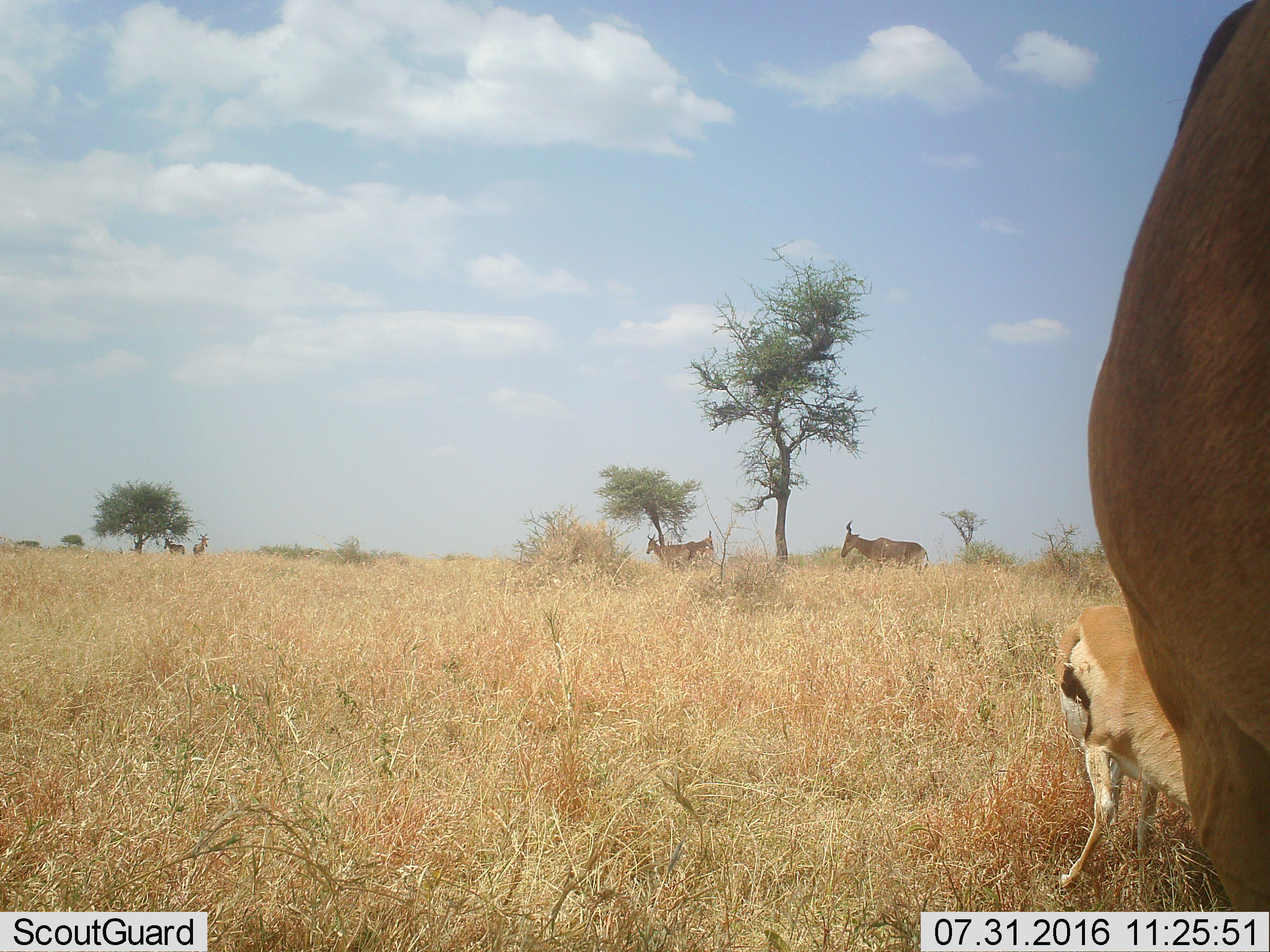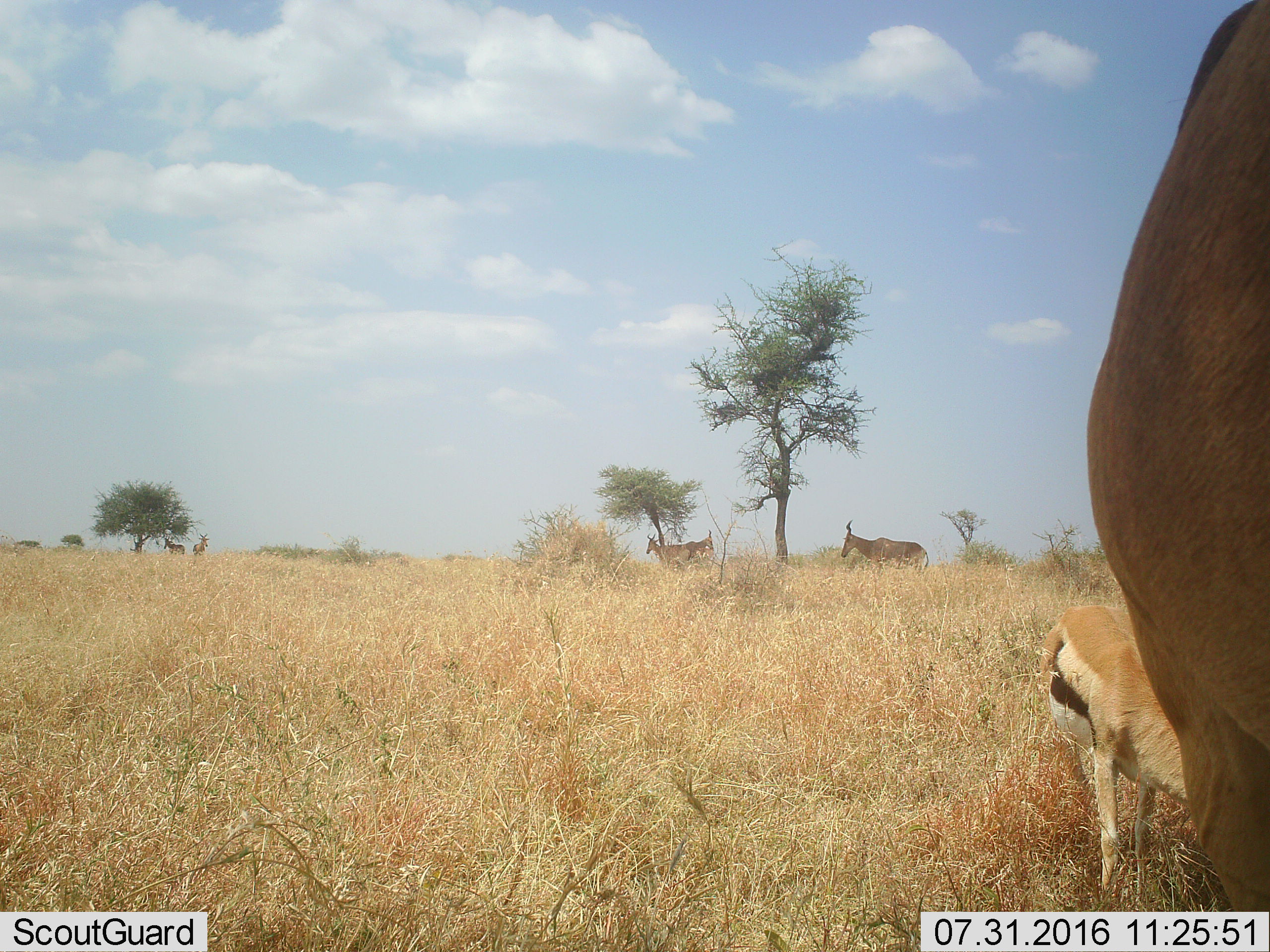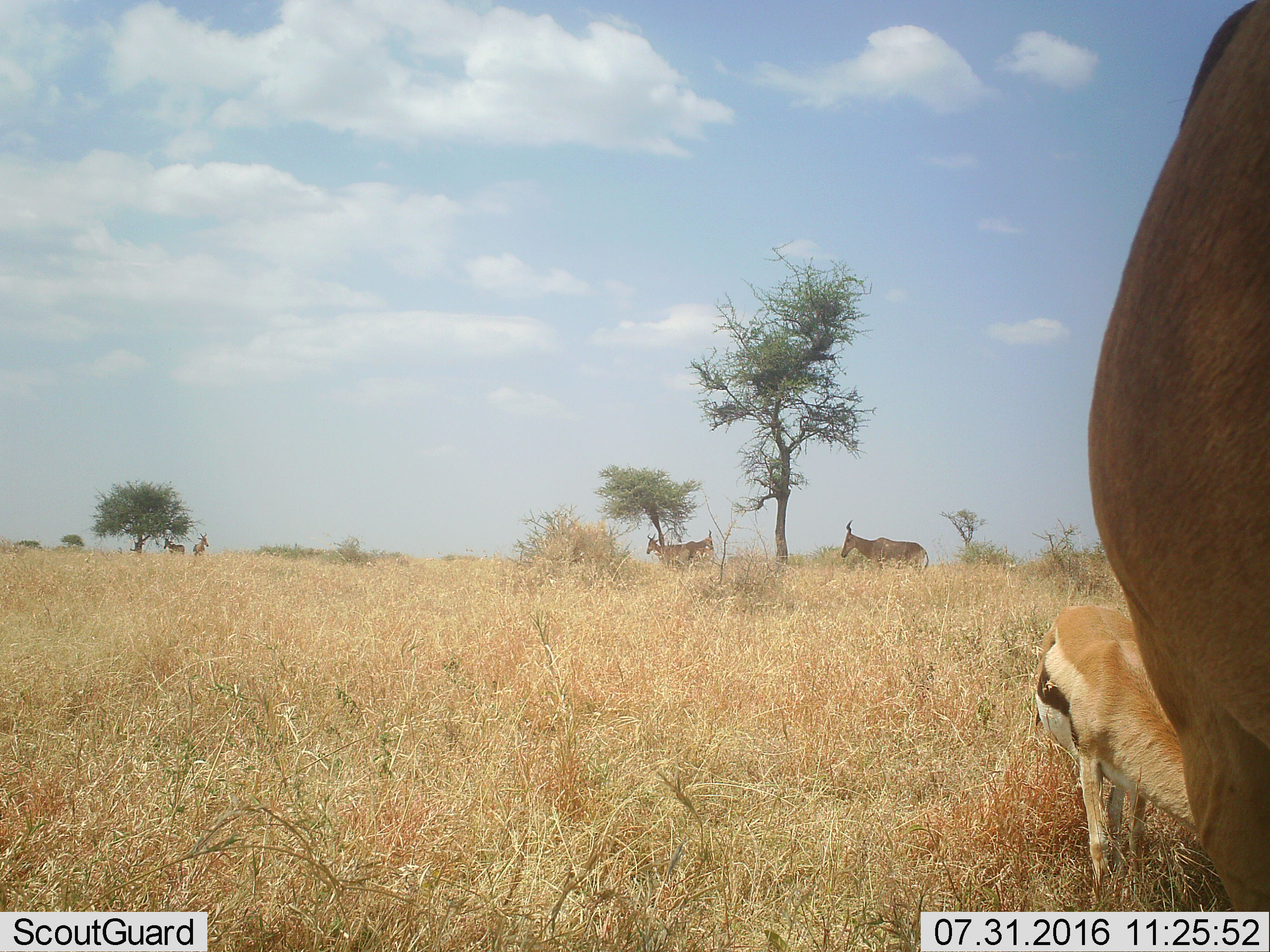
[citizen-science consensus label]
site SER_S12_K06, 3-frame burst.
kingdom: Animalia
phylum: Chordata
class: Mammalia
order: Artiodactyla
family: Bovidae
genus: Alcelaphus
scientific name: Alcelaphus buselaphus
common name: hartebeest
Hartebeest (Alcelaphus buselaphus), count 6. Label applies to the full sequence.